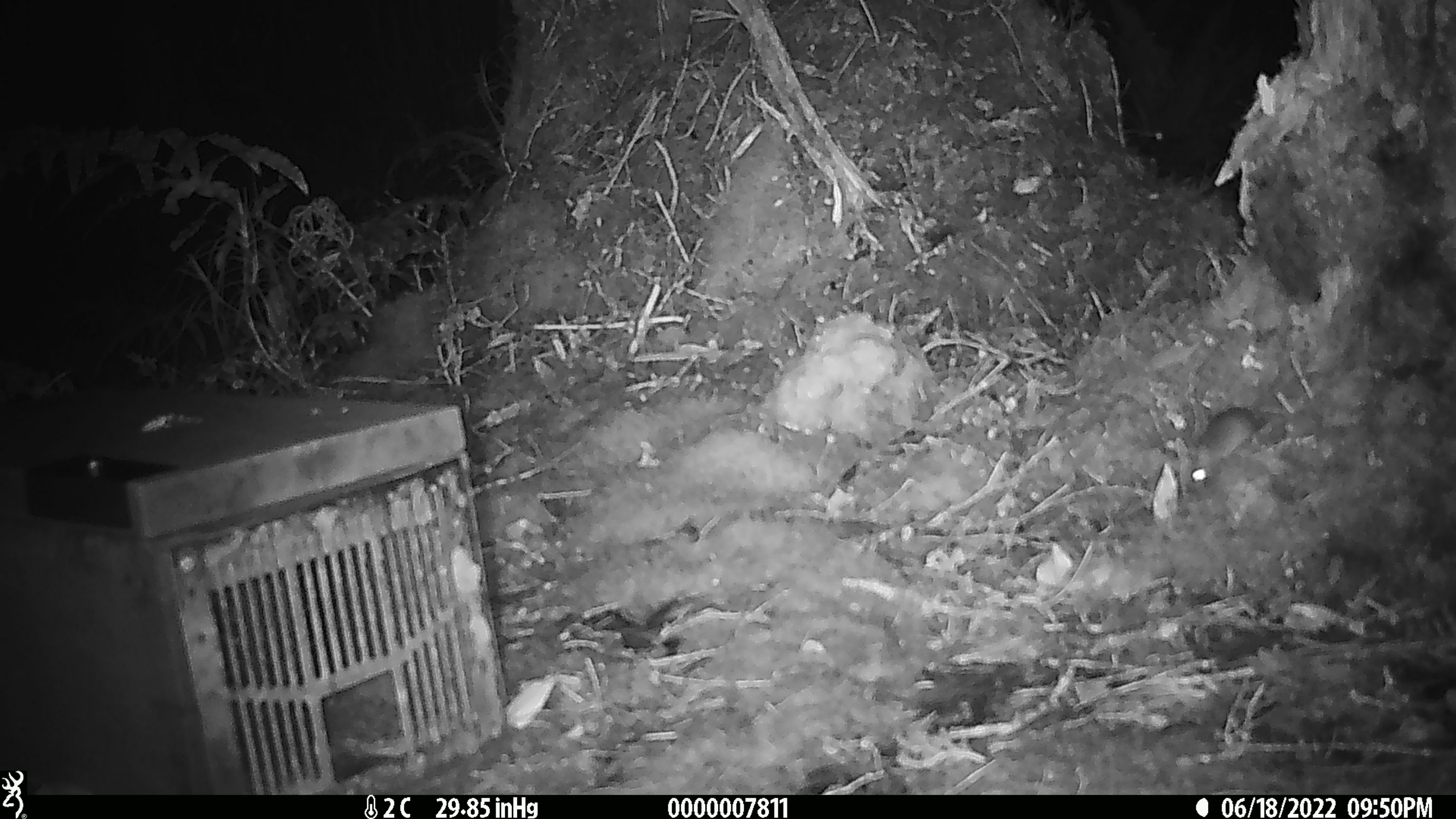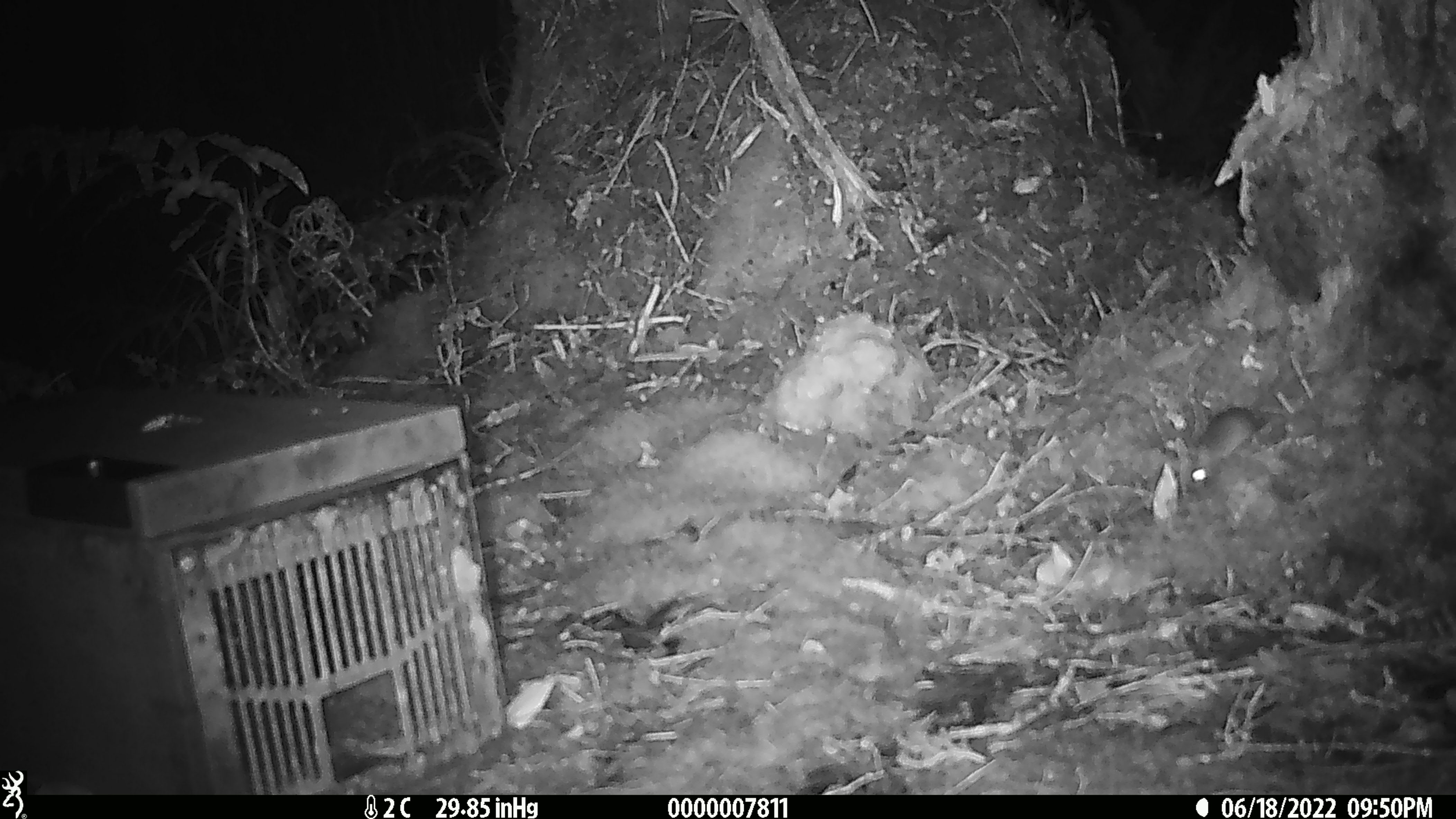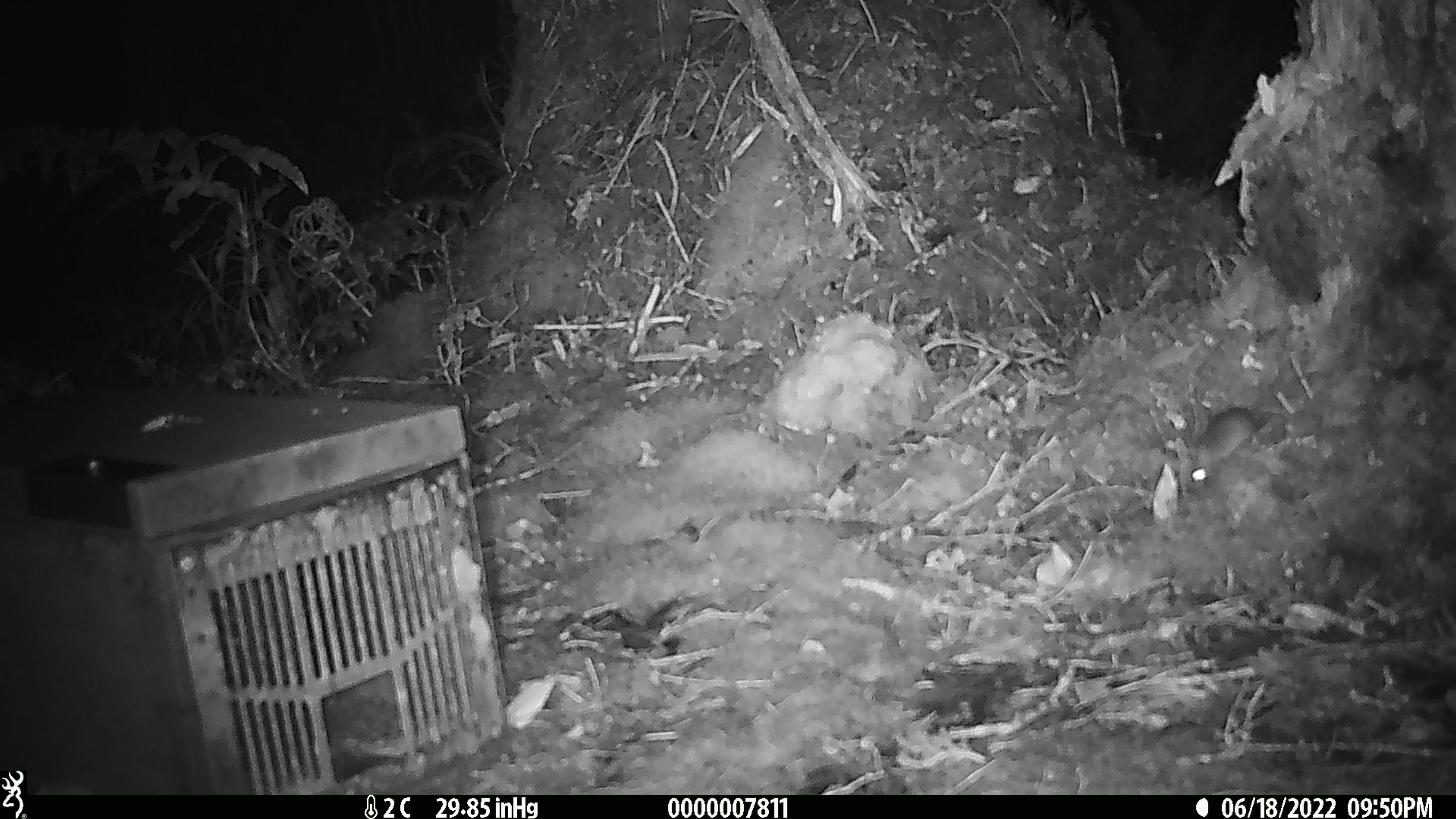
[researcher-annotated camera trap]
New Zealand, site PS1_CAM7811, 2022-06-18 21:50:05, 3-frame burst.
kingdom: Animalia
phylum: Chordata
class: Mammalia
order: Rodentia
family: Muridae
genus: Mus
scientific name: Mus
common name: mouse